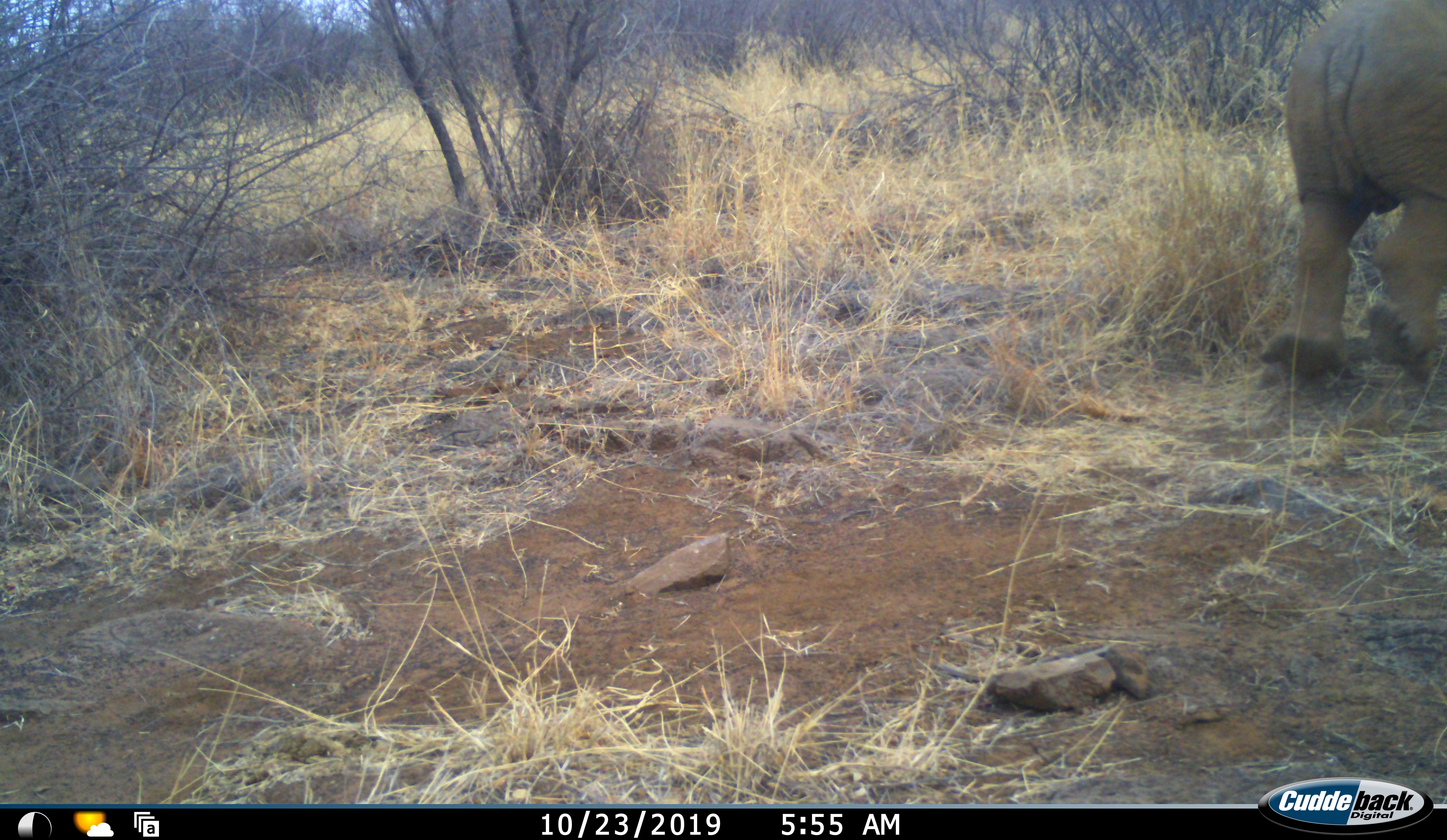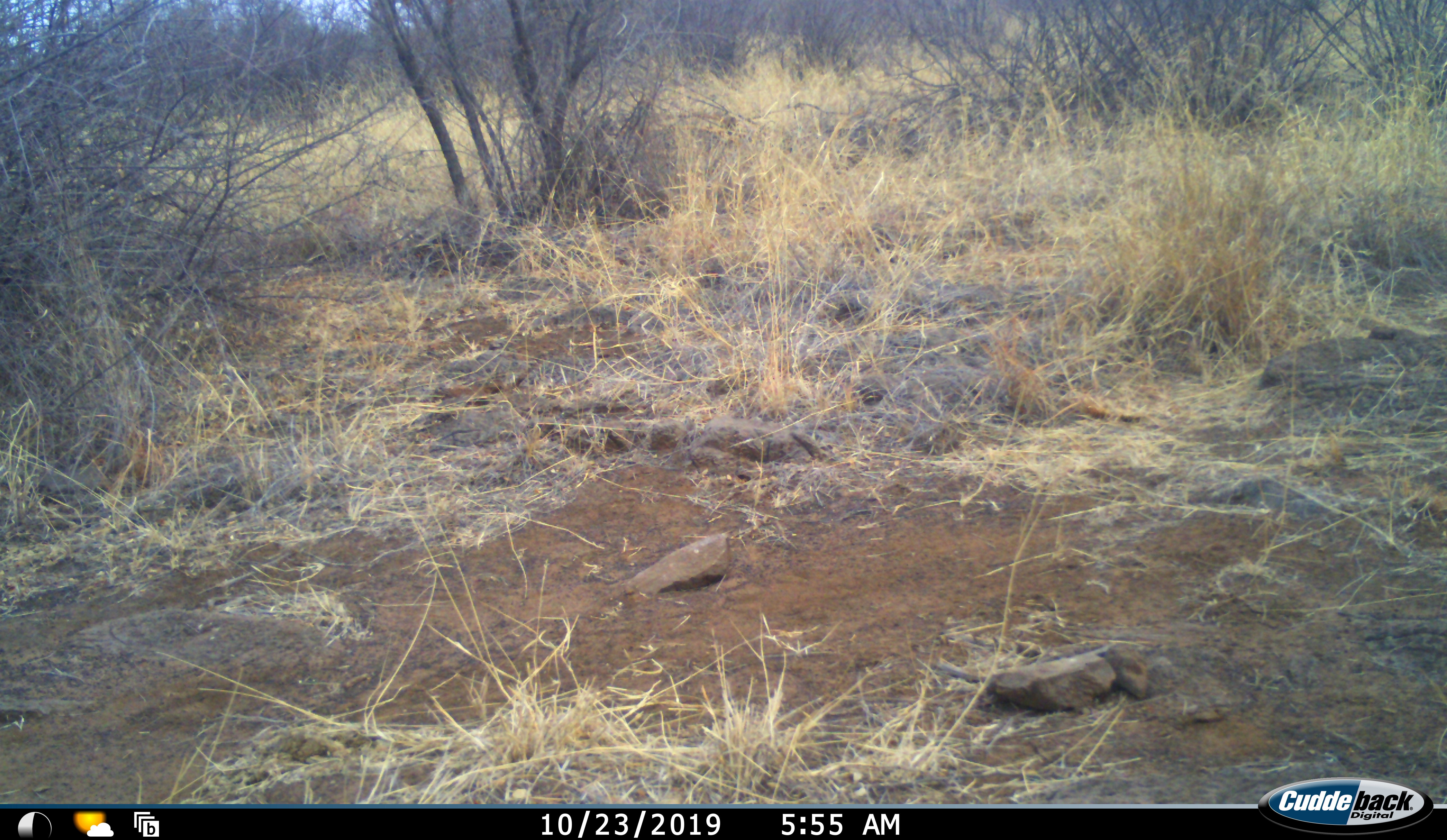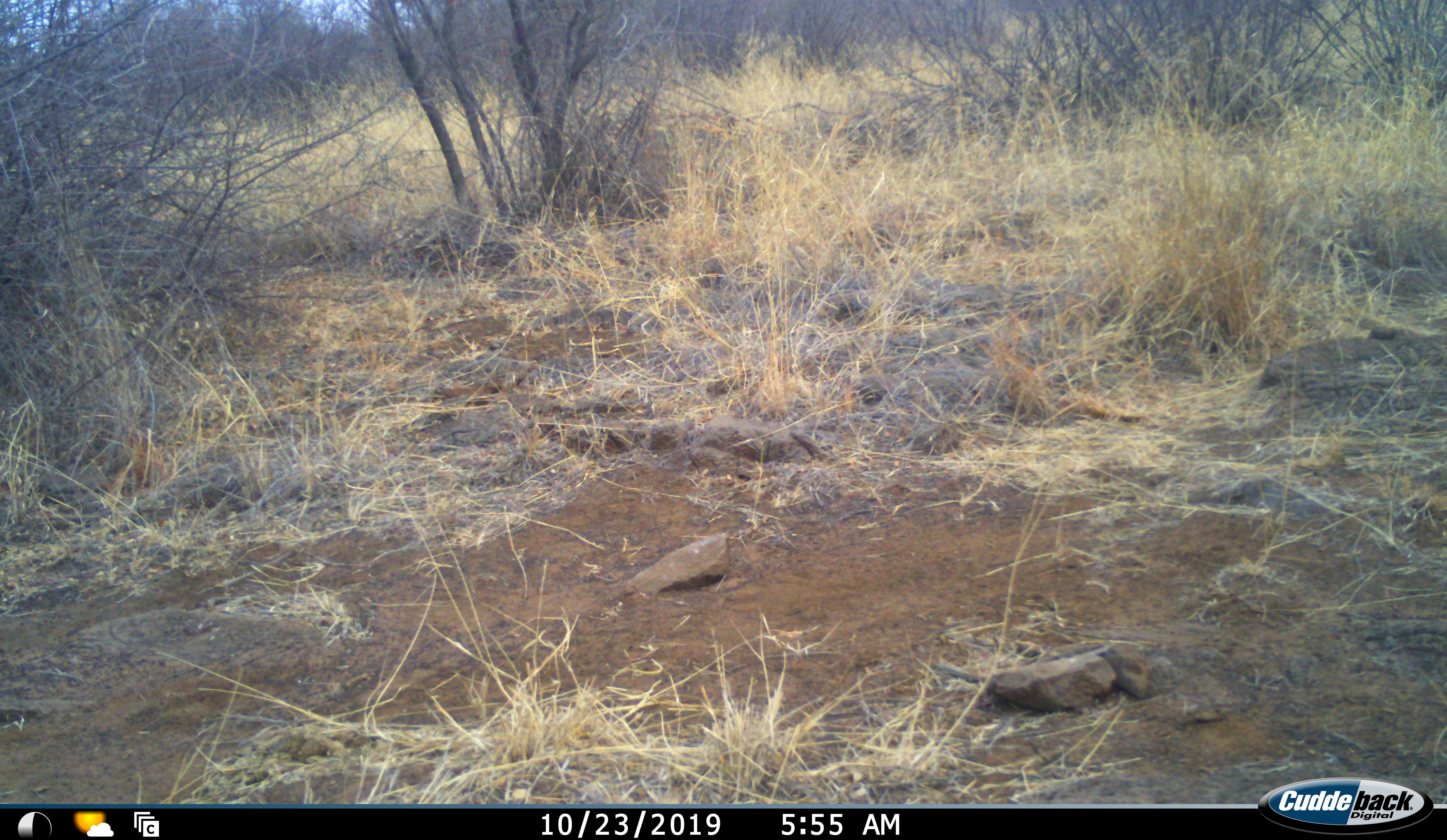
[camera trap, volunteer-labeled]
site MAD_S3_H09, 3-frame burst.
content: unidentified animal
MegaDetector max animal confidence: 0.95